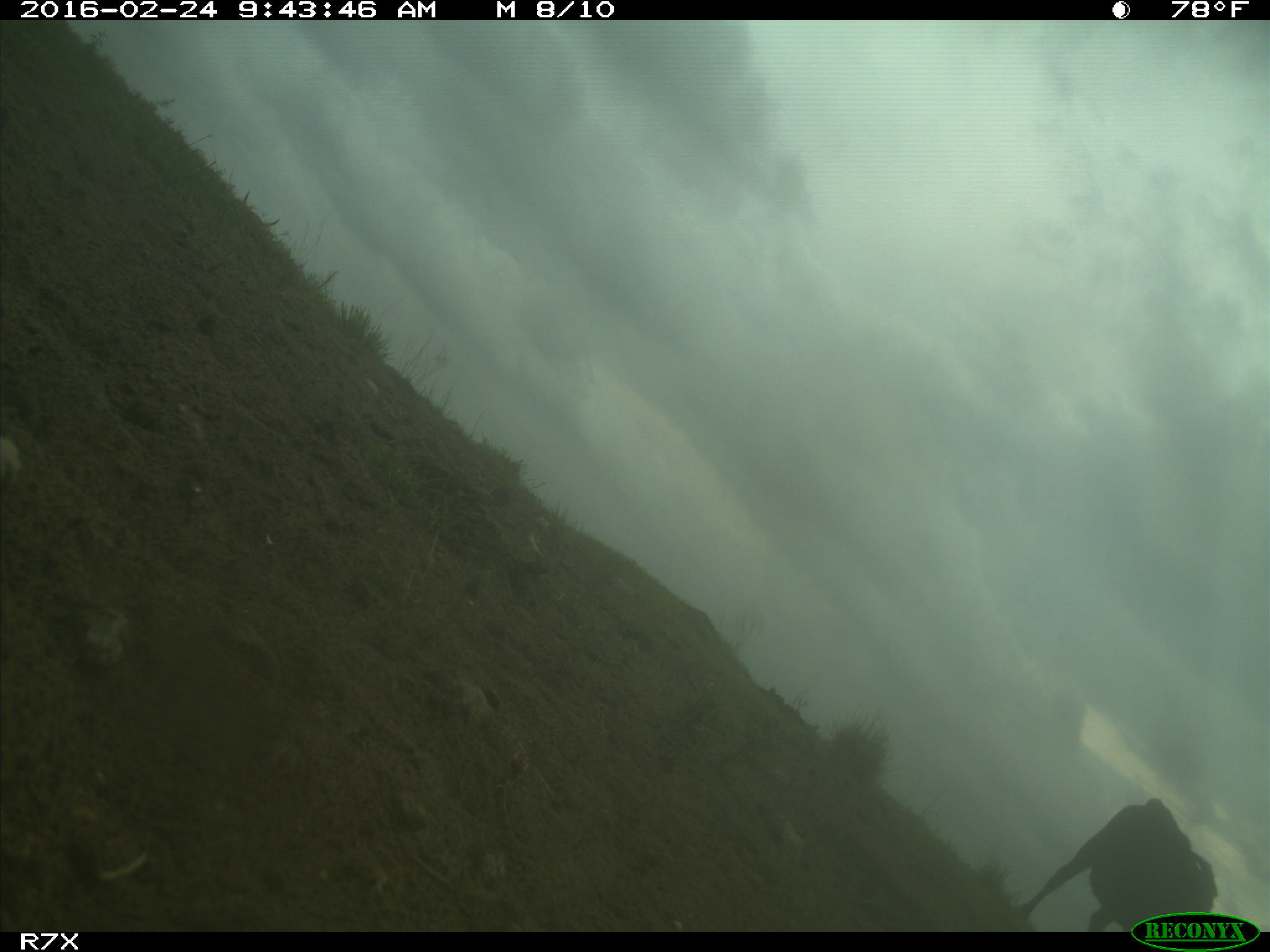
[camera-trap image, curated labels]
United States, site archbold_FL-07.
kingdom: Animalia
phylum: Chordata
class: Mammalia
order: Artiodactyla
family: Bovidae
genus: Bos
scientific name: Bos taurus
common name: domestic cow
Bos taurus (domestic cow).